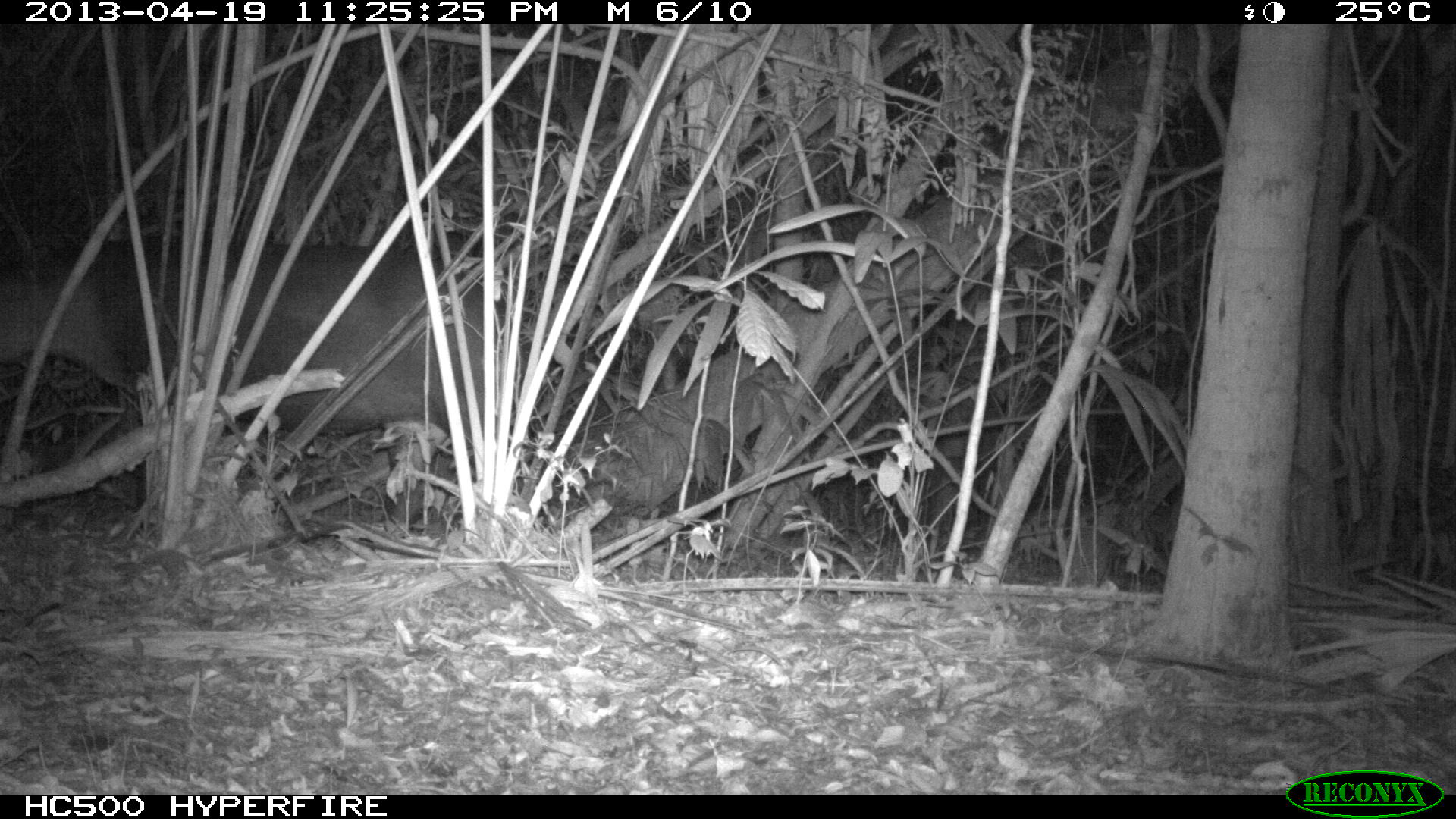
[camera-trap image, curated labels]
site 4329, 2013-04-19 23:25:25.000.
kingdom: Animalia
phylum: Chordata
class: Mammalia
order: Perissodactyla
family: Tapiridae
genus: Tapirus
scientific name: Tapirus bairdii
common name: baird's tapir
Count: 1.